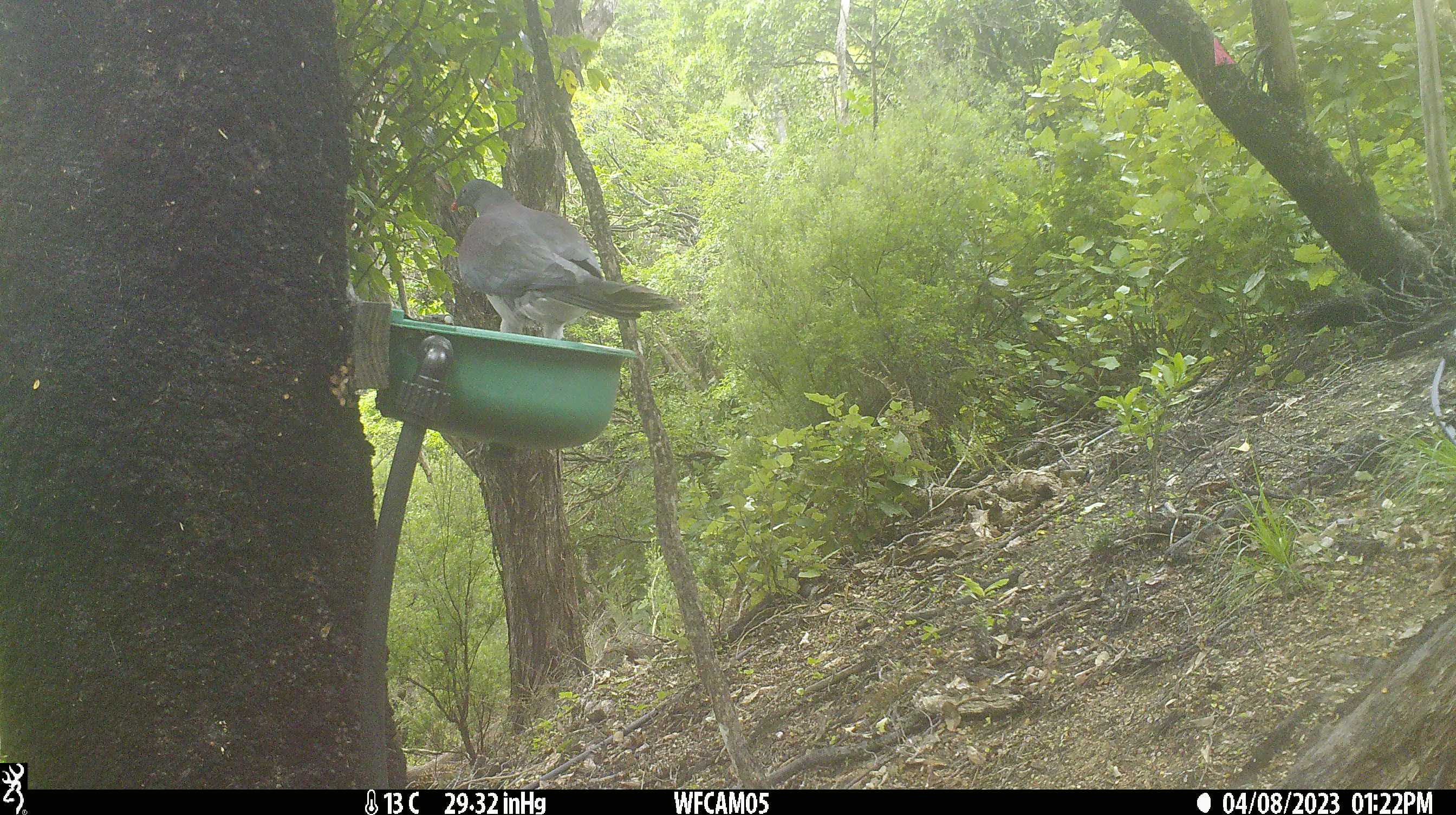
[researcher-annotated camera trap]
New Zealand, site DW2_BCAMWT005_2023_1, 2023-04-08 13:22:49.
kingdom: Animalia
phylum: Chordata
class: Aves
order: Columbiformes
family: Columbidae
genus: Hemiphaga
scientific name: Hemiphaga novaeseelandiae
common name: new zealand pigeon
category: kereru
Kereru (new zealand pigeon) (Hemiphaga novaeseelandiae).